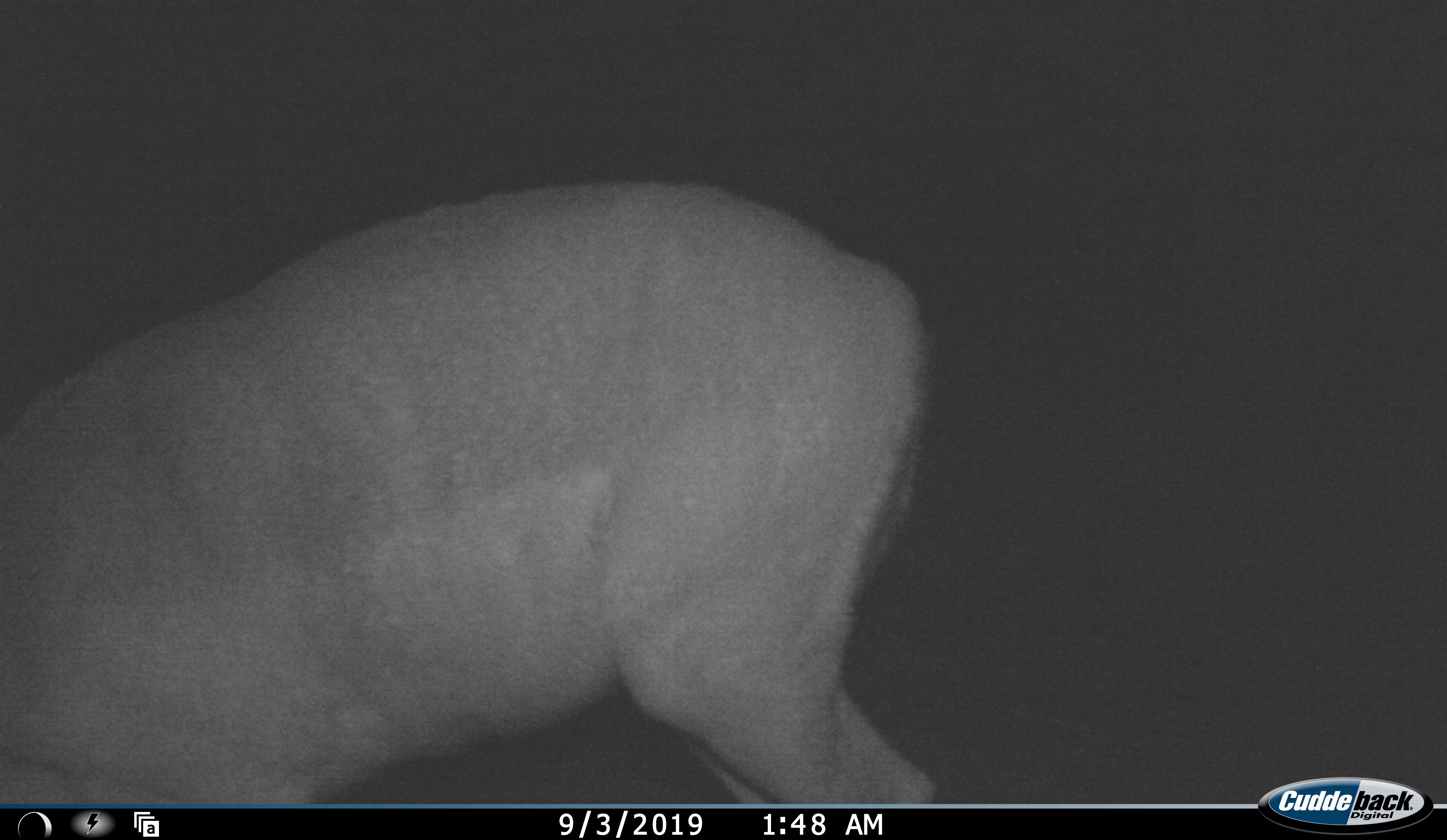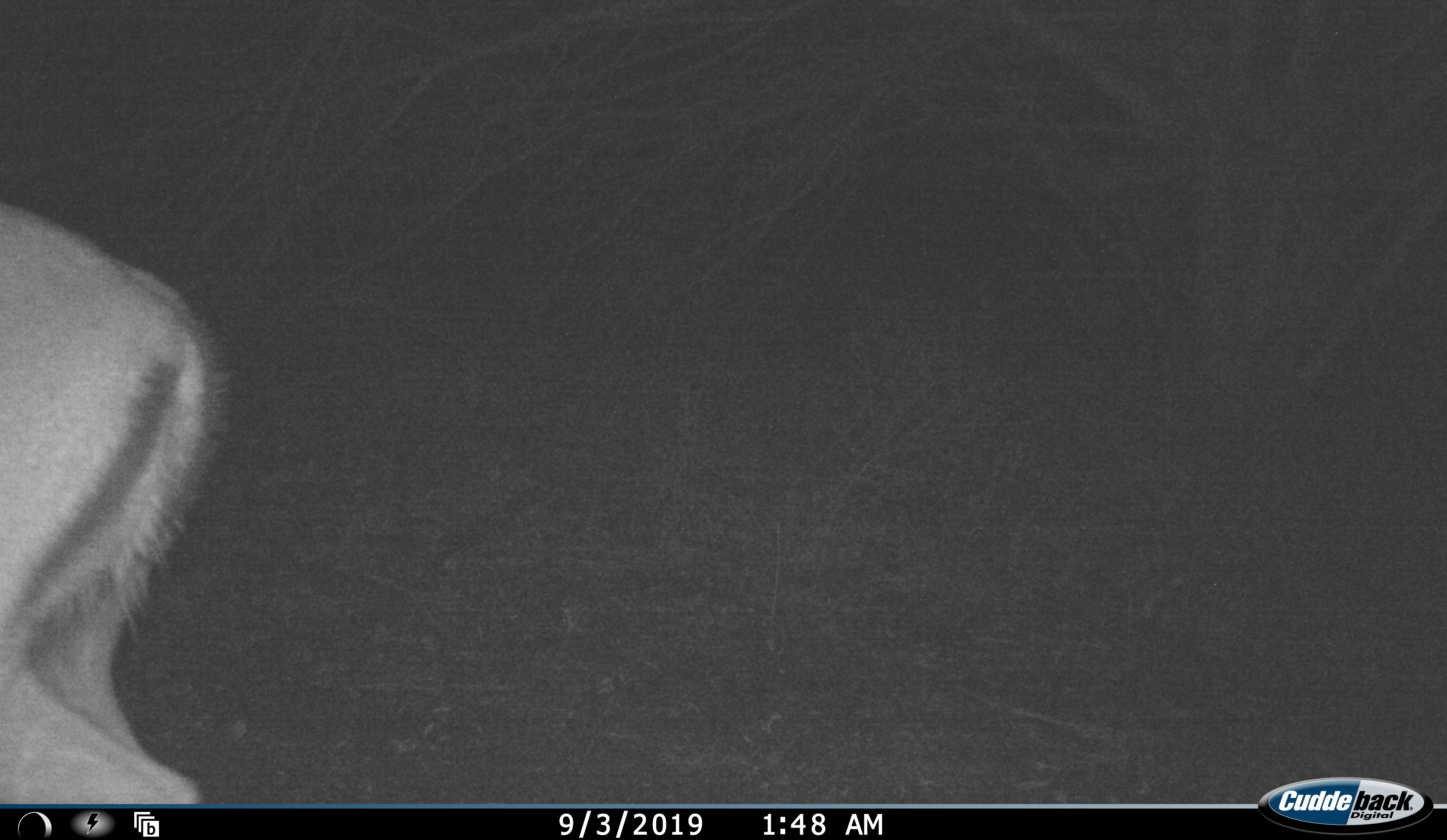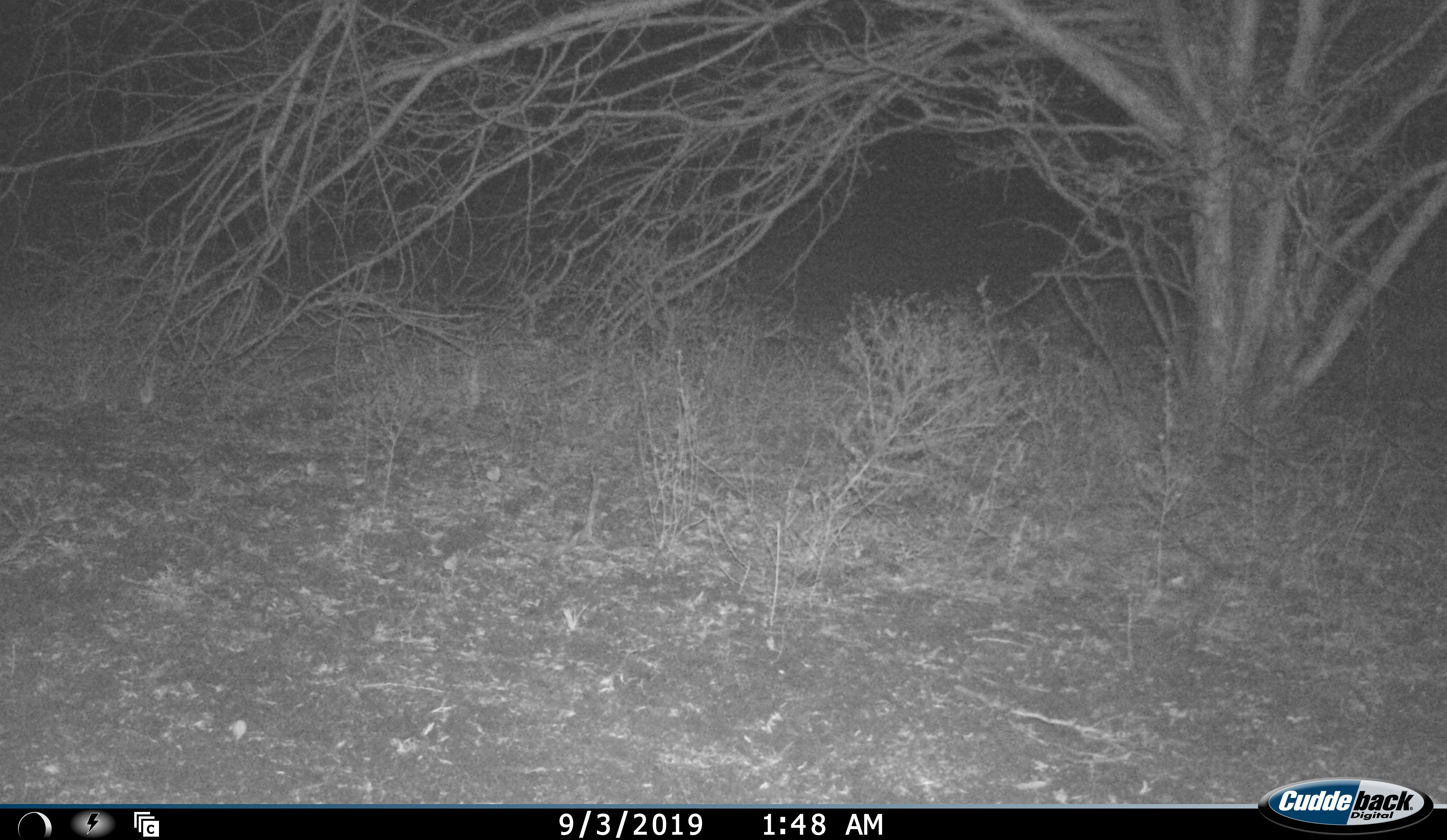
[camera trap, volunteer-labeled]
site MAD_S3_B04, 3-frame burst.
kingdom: Animalia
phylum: Chordata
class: Mammalia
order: Artiodactyla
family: Bovidae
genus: Aepyceros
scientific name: Aepyceros melampus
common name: impala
Impala (Aepyceros melampus), count 1. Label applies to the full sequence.